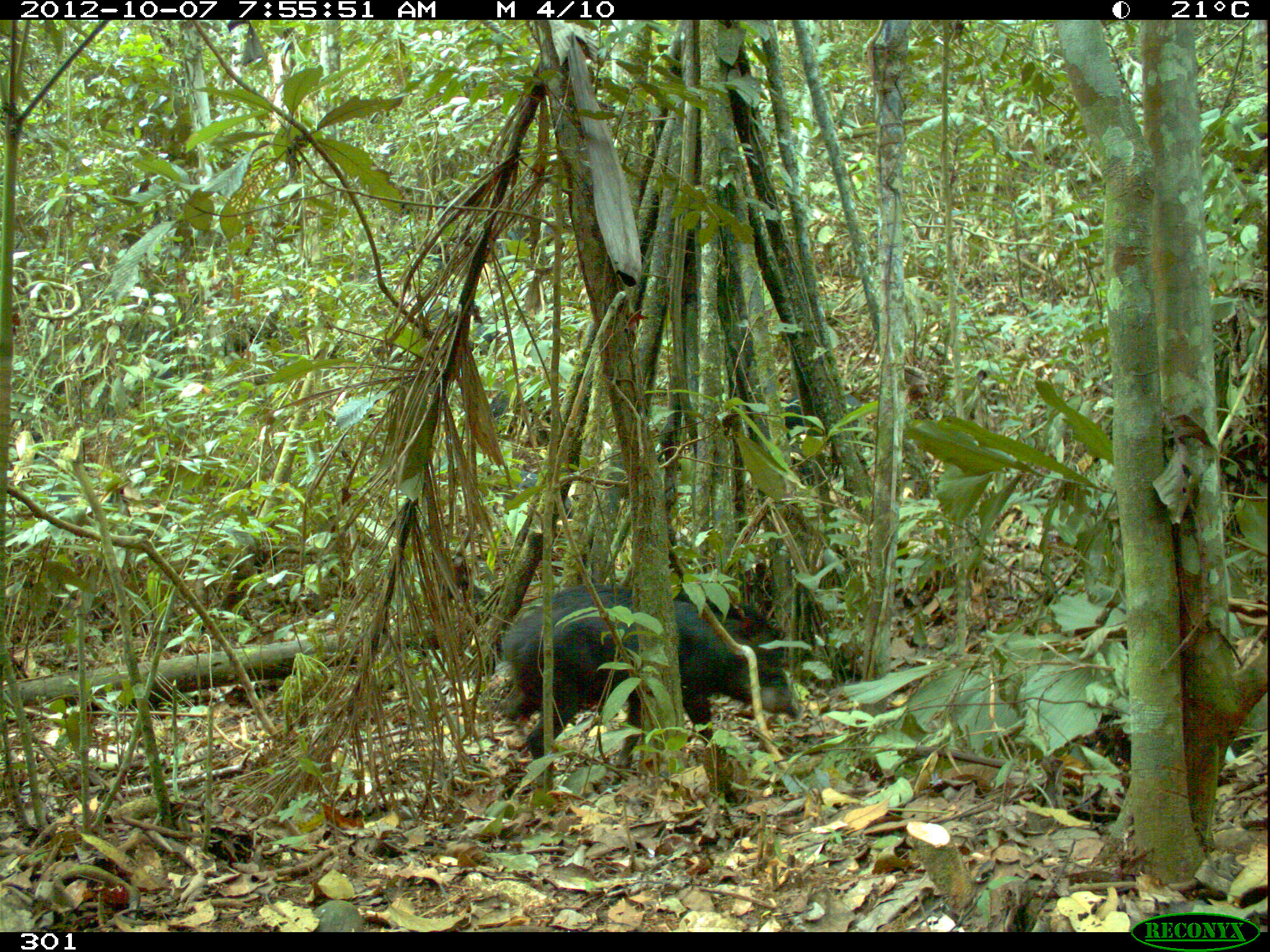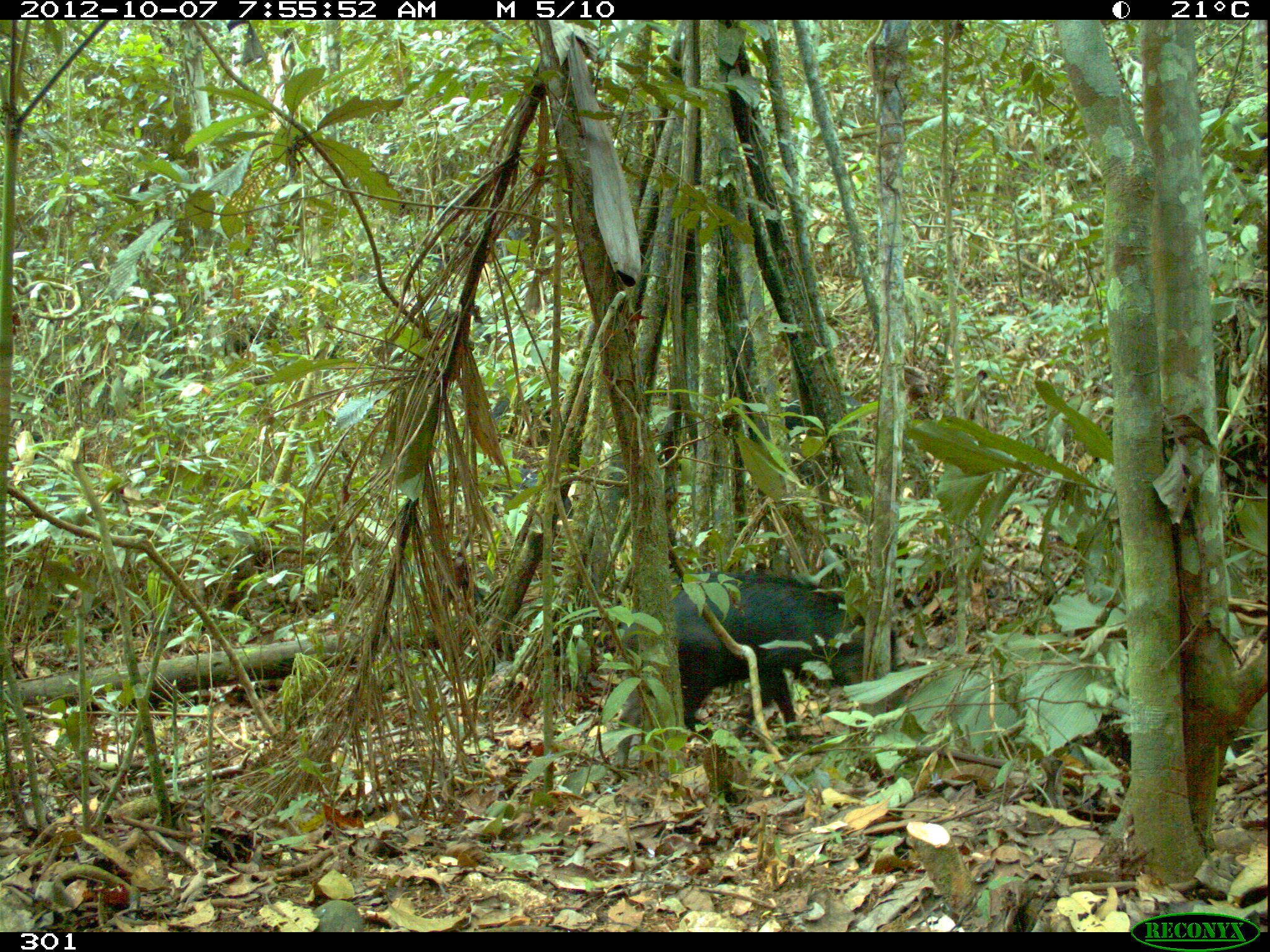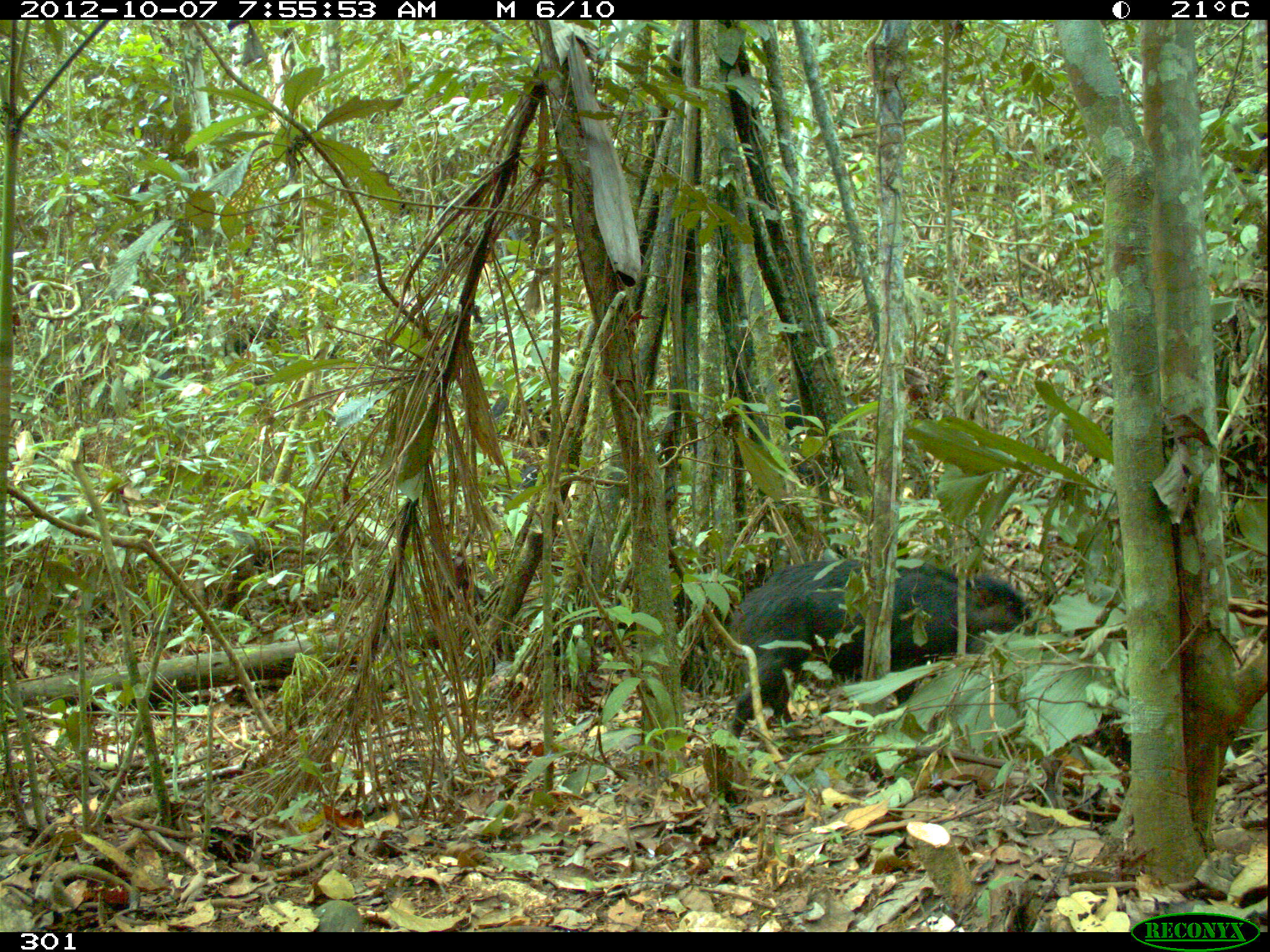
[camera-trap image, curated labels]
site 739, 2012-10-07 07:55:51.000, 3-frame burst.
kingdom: Animalia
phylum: Chordata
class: Mammalia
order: Artiodactyla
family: Tayassuidae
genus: Tayassu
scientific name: Tayassu pecari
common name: white-lipped peccary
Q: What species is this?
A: Tayassu pecari (white-lipped peccary).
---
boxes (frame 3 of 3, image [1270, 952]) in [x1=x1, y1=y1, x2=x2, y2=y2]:
tayassu pecari: [x1=726, y1=556, x2=1038, y2=754]; [x1=486, y1=378, x2=551, y2=450]; [x1=777, y1=395, x2=859, y2=434]; [x1=783, y1=450, x2=828, y2=487]; [x1=512, y1=459, x2=543, y2=504]